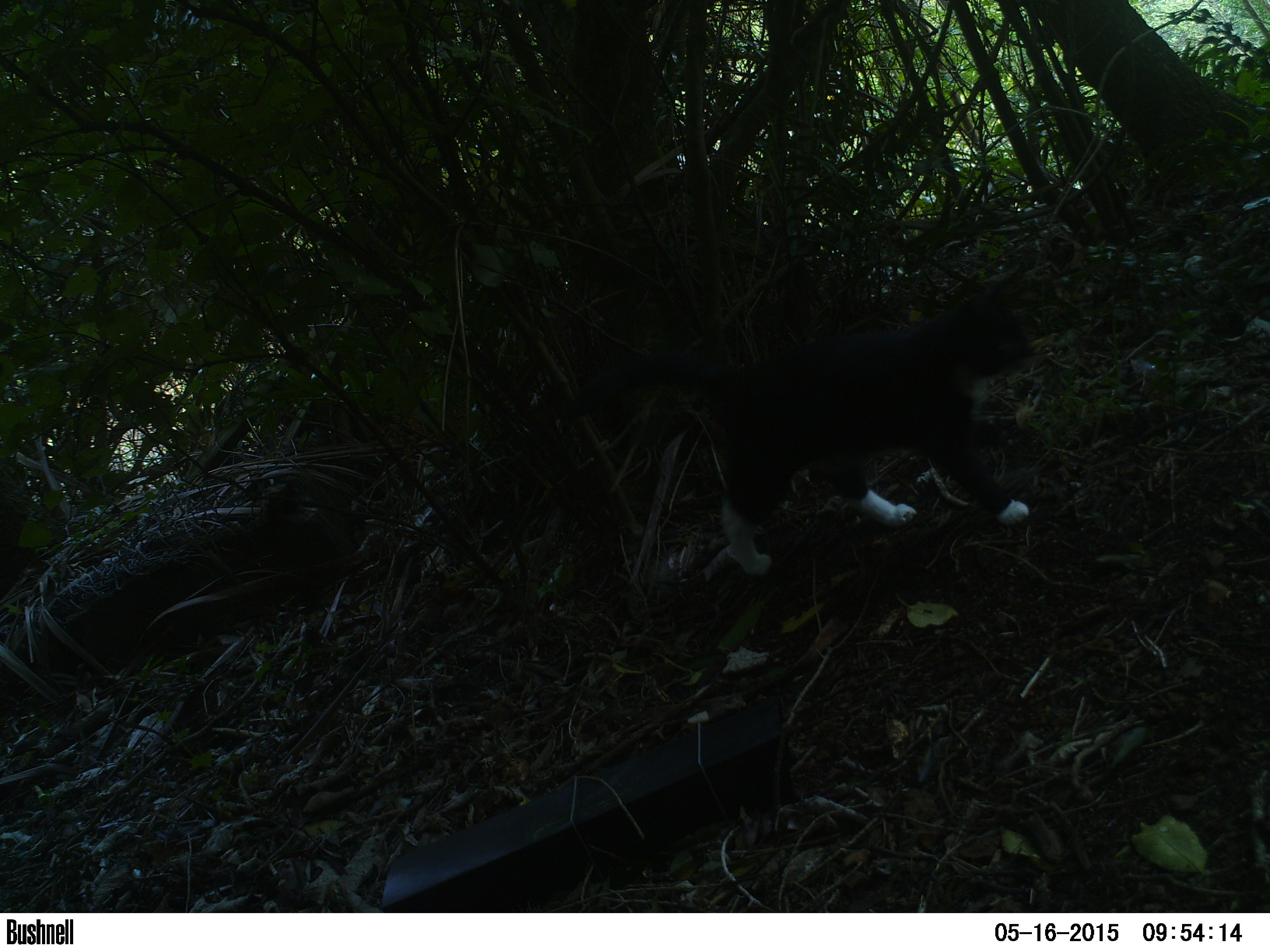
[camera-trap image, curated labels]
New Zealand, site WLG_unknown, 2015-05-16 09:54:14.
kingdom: Animalia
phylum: Chordata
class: Mammalia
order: Carnivora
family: Felidae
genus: Felis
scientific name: Felis catus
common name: domestic cat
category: cat